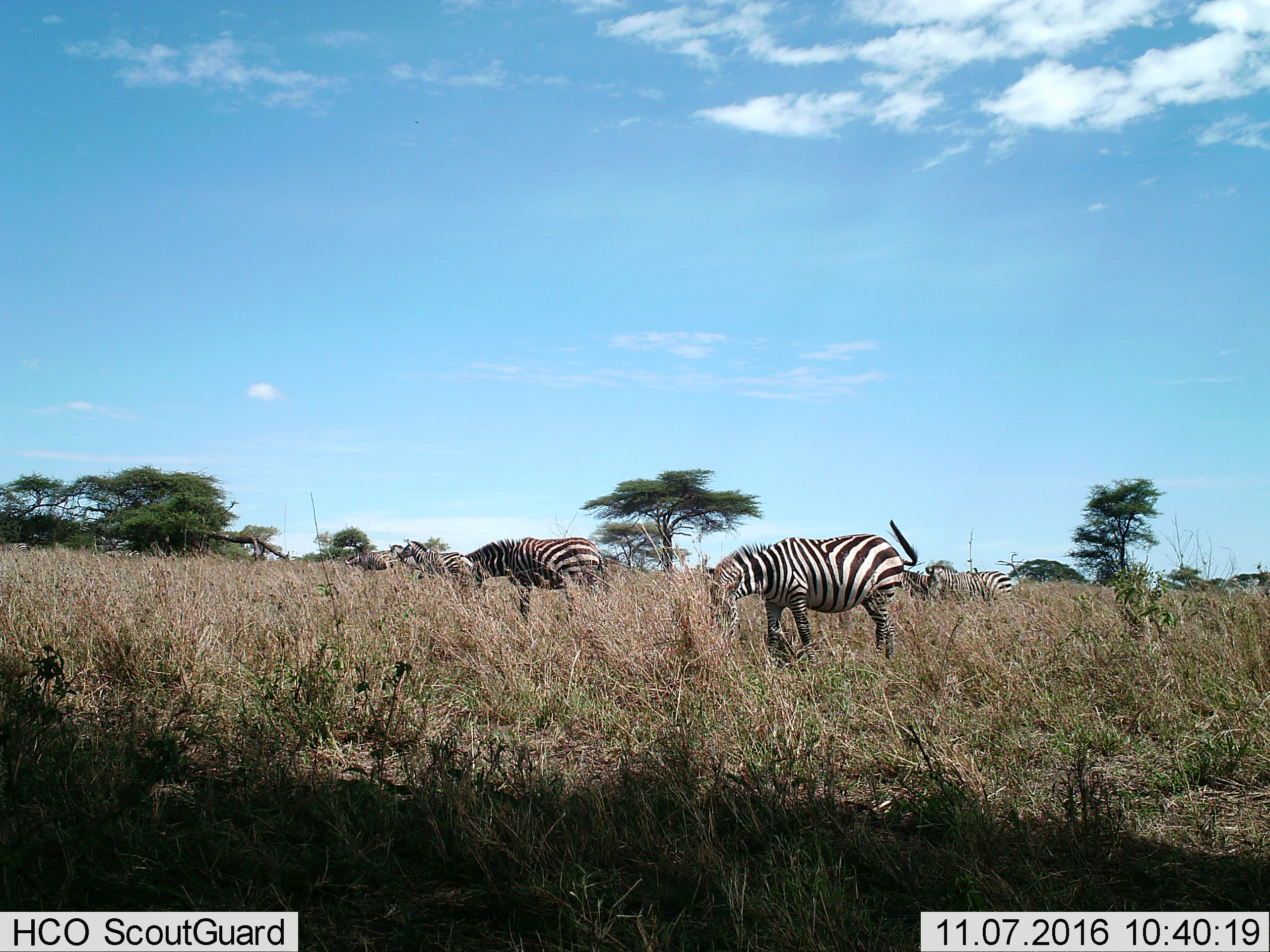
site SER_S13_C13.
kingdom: Animalia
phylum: Chordata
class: Mammalia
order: Perissodactyla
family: Equidae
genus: Equus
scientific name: Equus quagga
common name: plains zebra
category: zebraplains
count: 6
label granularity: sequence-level